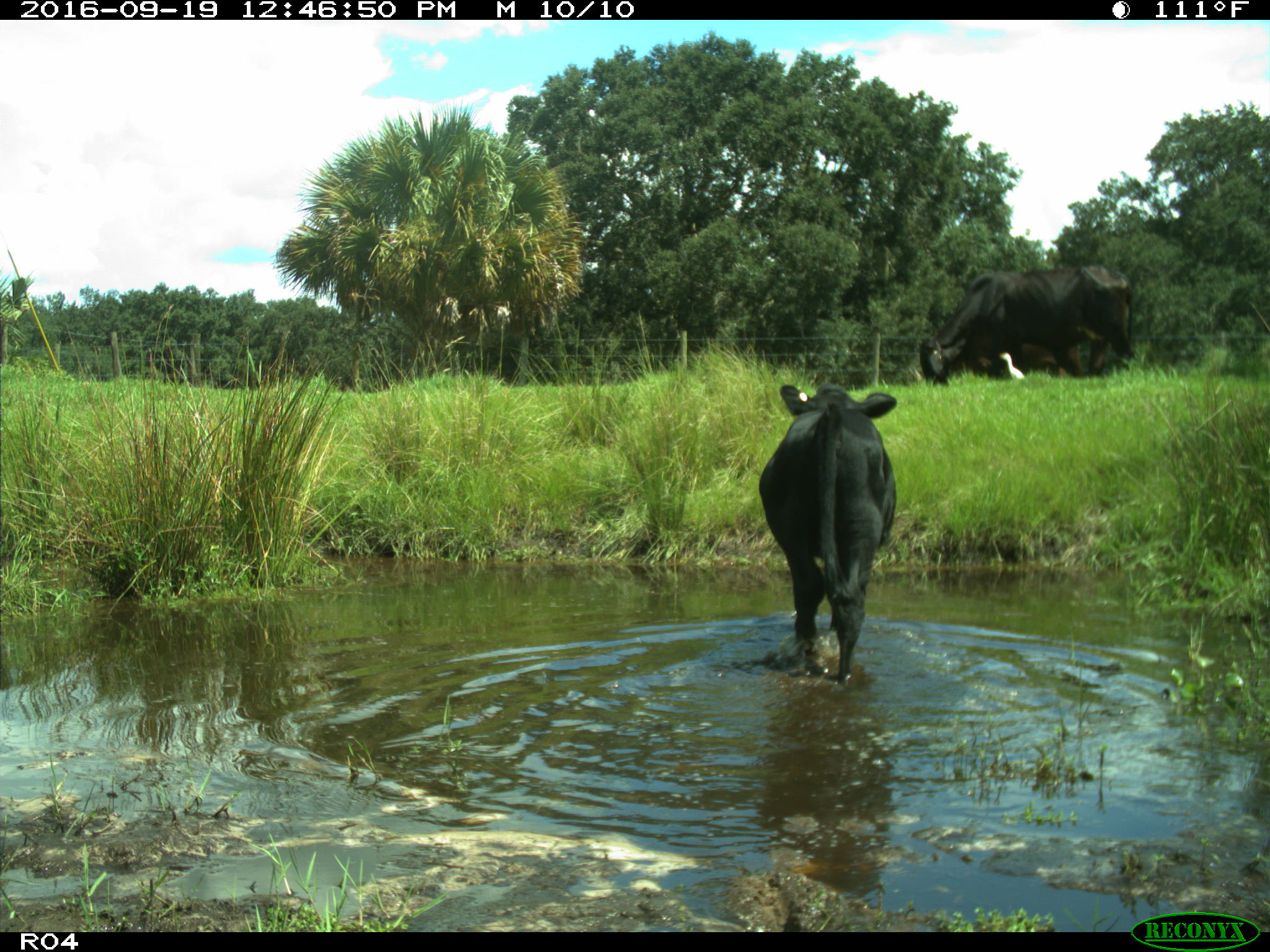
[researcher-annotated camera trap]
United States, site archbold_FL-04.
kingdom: Animalia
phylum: Chordata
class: Mammalia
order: Artiodactyla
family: Bovidae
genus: Bos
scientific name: Bos taurus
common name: domestic cow